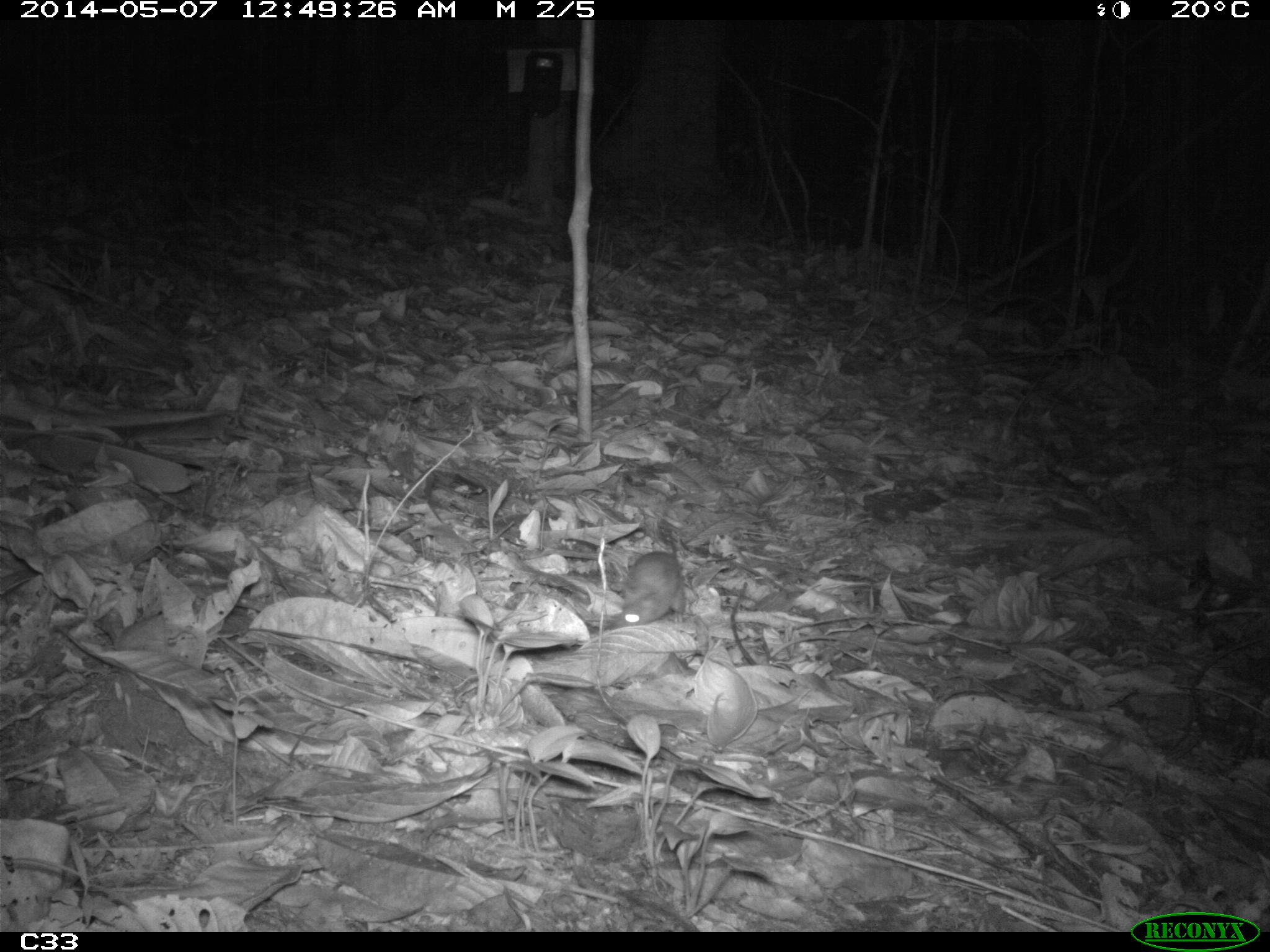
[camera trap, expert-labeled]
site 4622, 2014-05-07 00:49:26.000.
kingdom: Animalia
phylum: Chordata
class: Mammalia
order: Rodentia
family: Muridae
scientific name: Muridae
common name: mice, rats, and gerbils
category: unknown mouse or rat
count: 1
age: adult